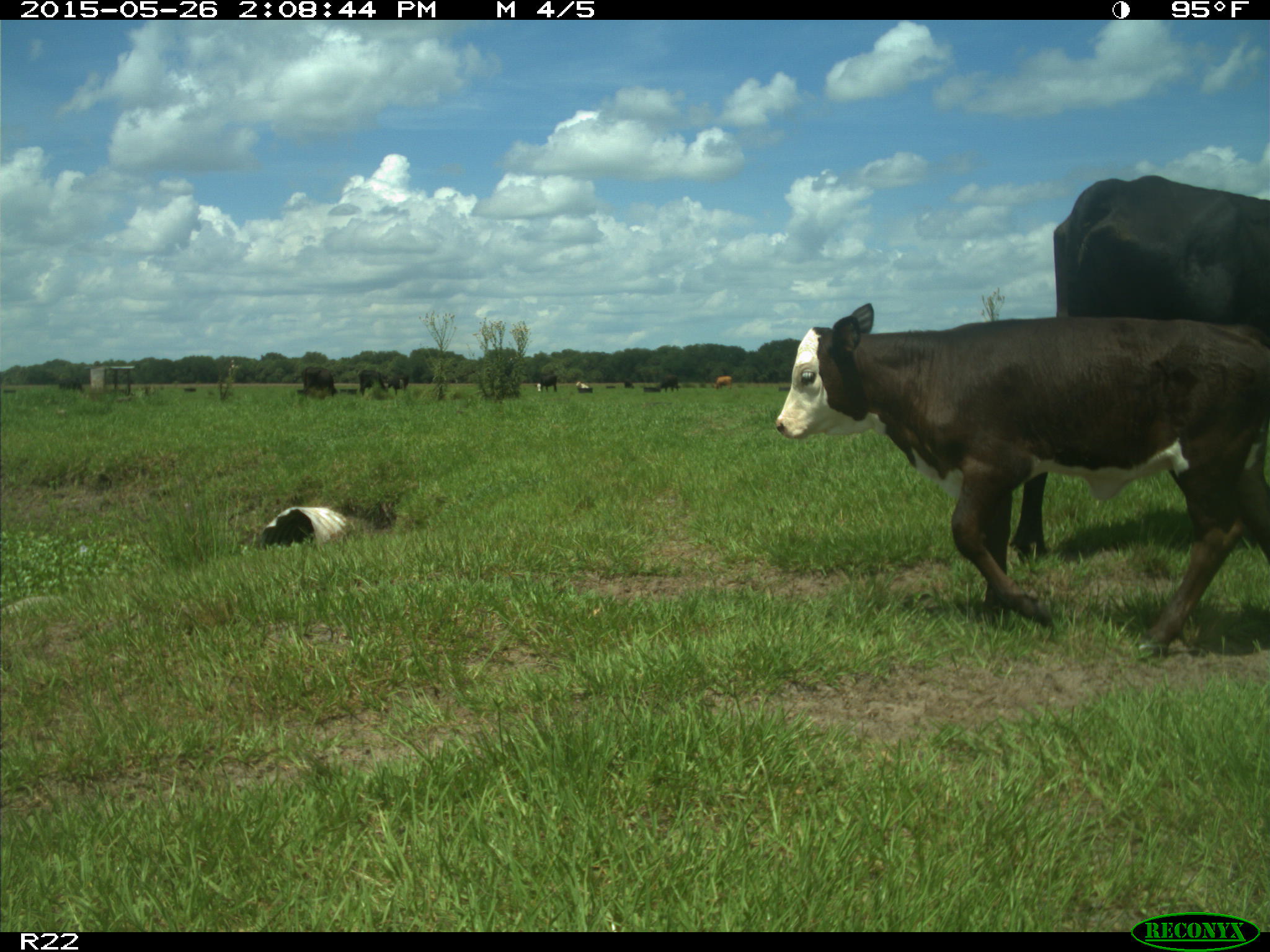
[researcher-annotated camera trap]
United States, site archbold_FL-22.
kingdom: Animalia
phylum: Chordata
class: Mammalia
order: Artiodactyla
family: Bovidae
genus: Bos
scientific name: Bos taurus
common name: domestic cow